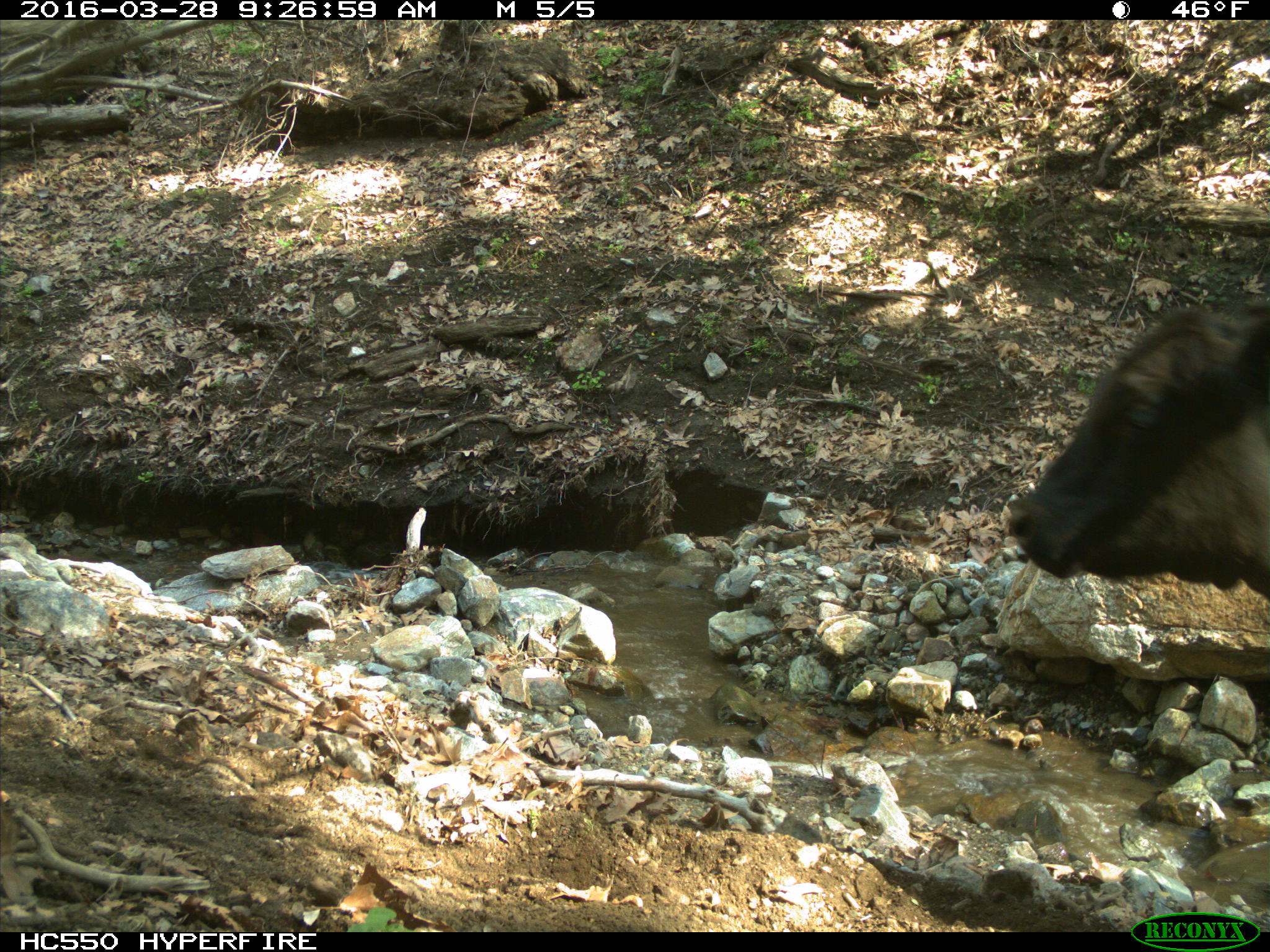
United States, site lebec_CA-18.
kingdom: Animalia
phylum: Chordata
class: Mammalia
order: Artiodactyla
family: Bovidae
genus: Bos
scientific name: Bos taurus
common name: domestic cow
Bos taurus (domestic cow).